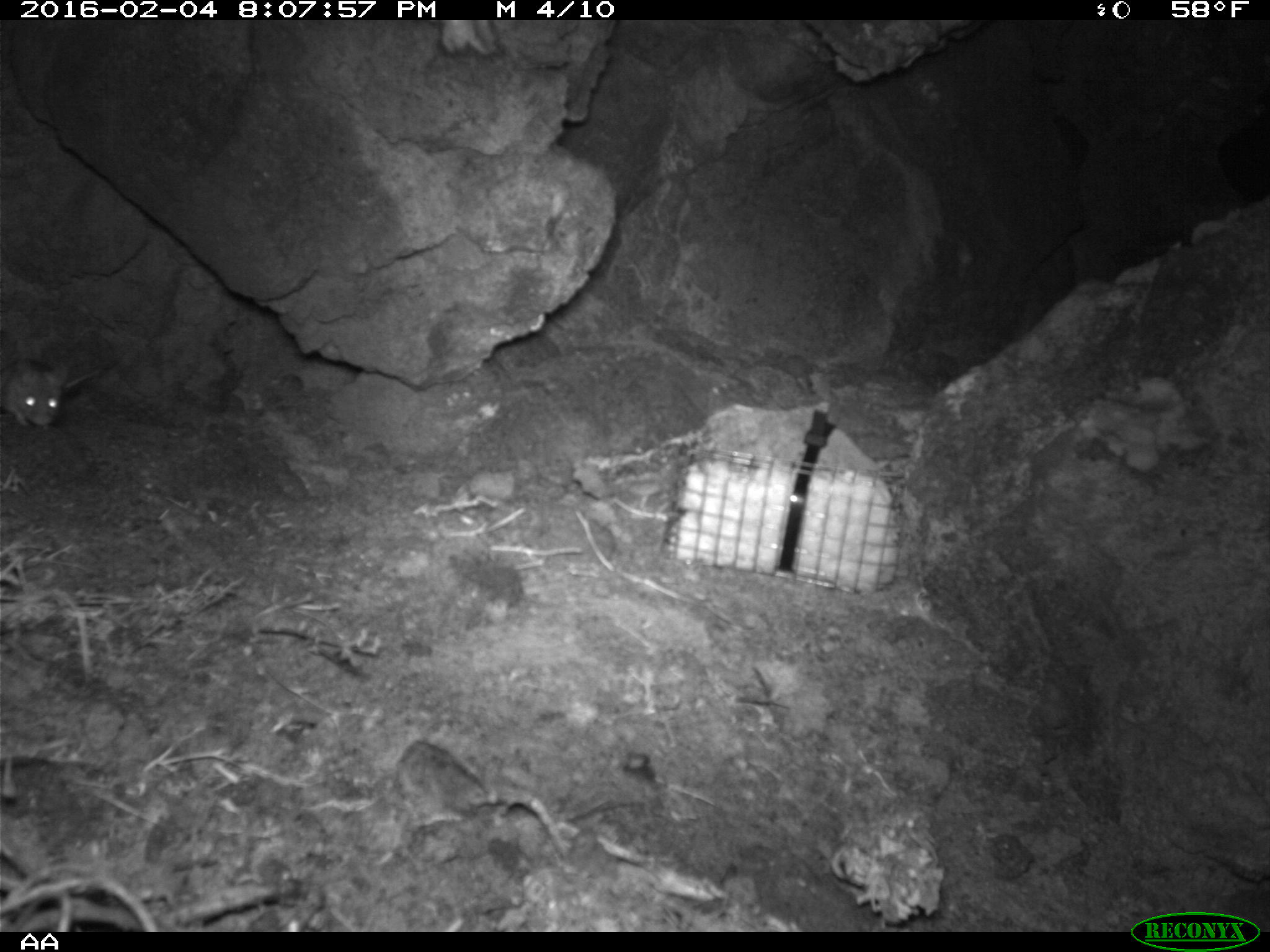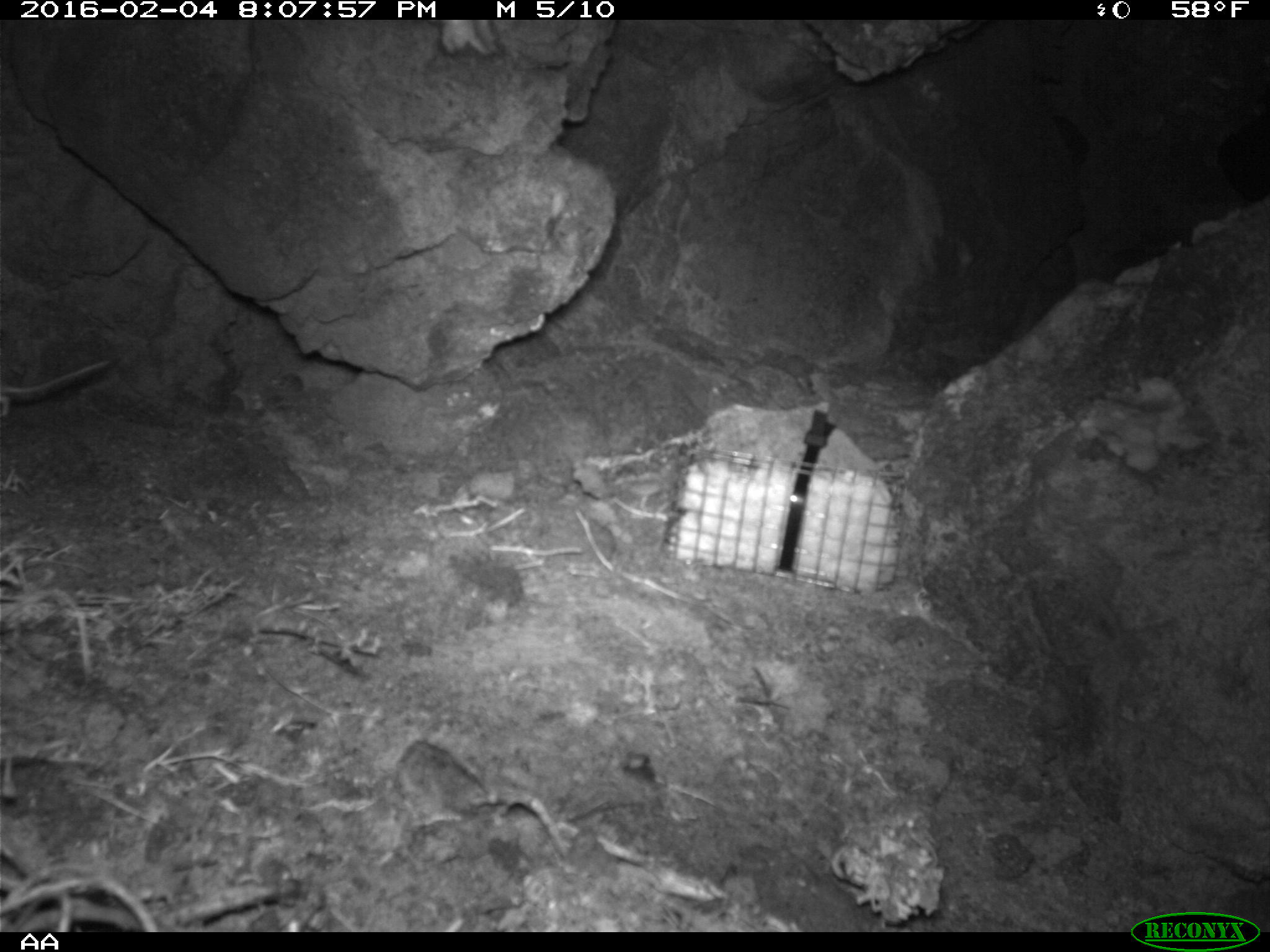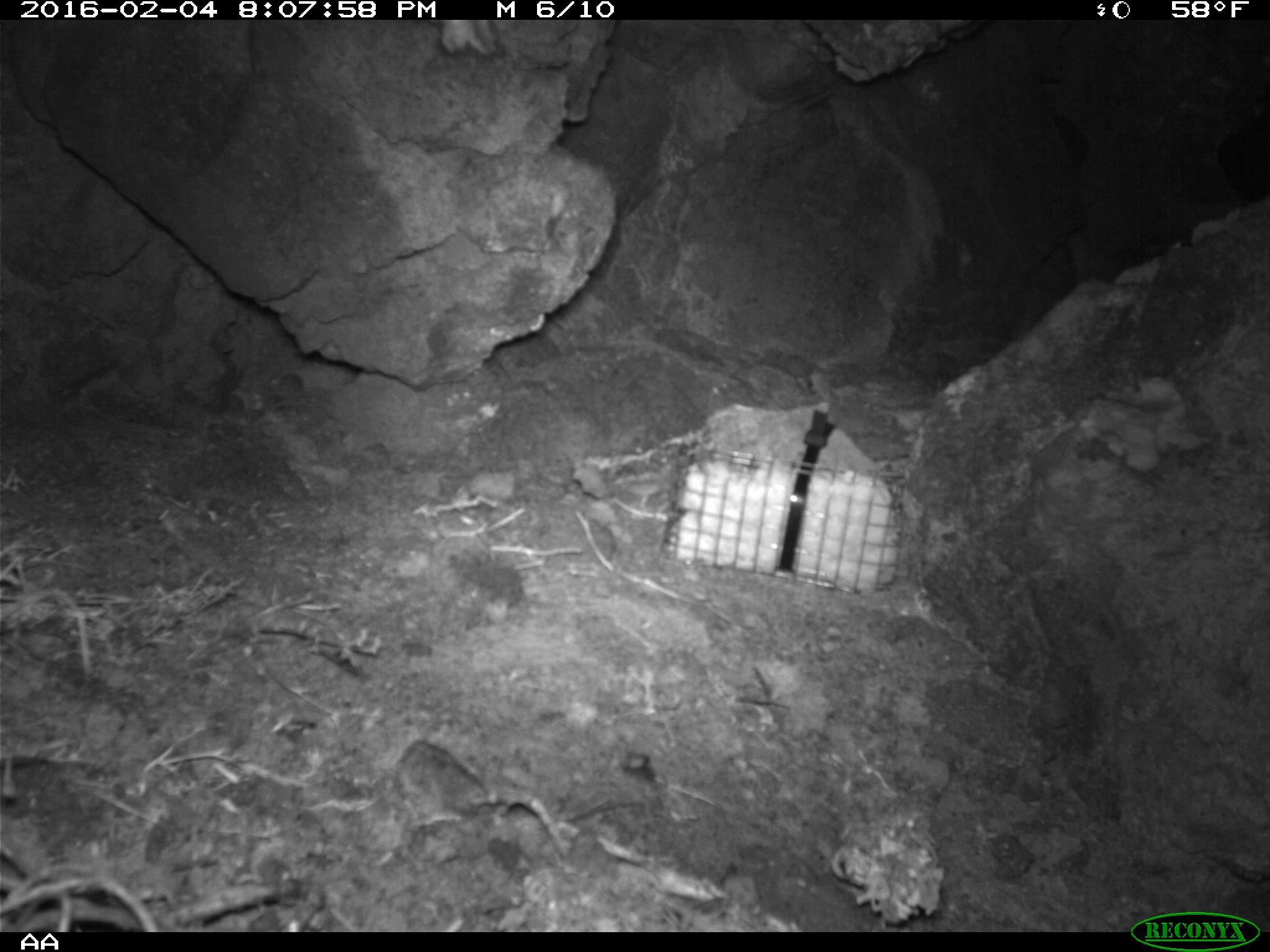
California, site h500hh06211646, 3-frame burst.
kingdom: Animalia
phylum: Chordata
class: Mammalia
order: Rodentia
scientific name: Rodentia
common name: rodent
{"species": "rodent (Rodentia)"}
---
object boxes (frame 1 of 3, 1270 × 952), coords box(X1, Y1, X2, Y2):
rodent: box(0, 358, 69, 426)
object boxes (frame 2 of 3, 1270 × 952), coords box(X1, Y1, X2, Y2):
rodent: box(0, 351, 112, 420)